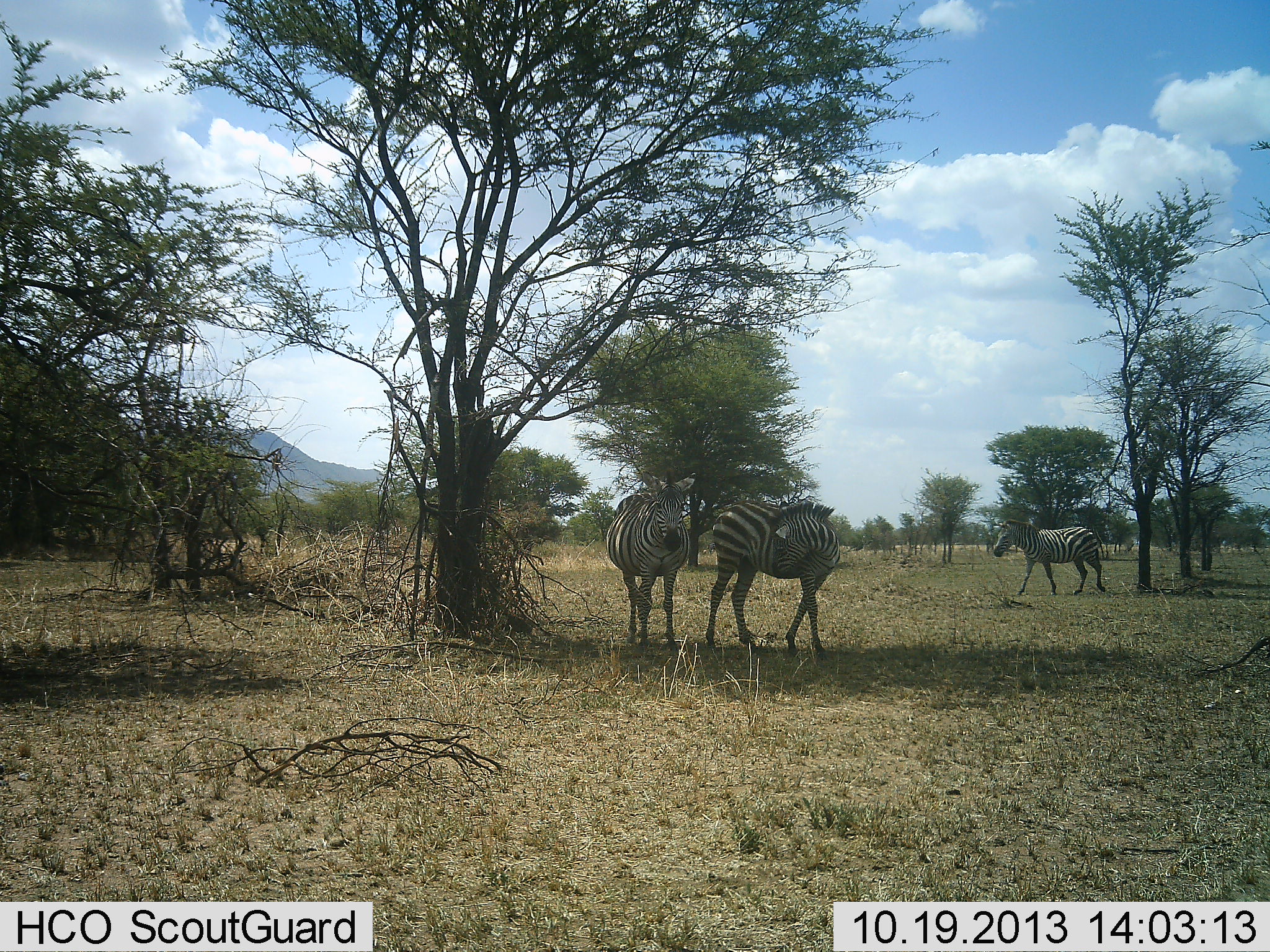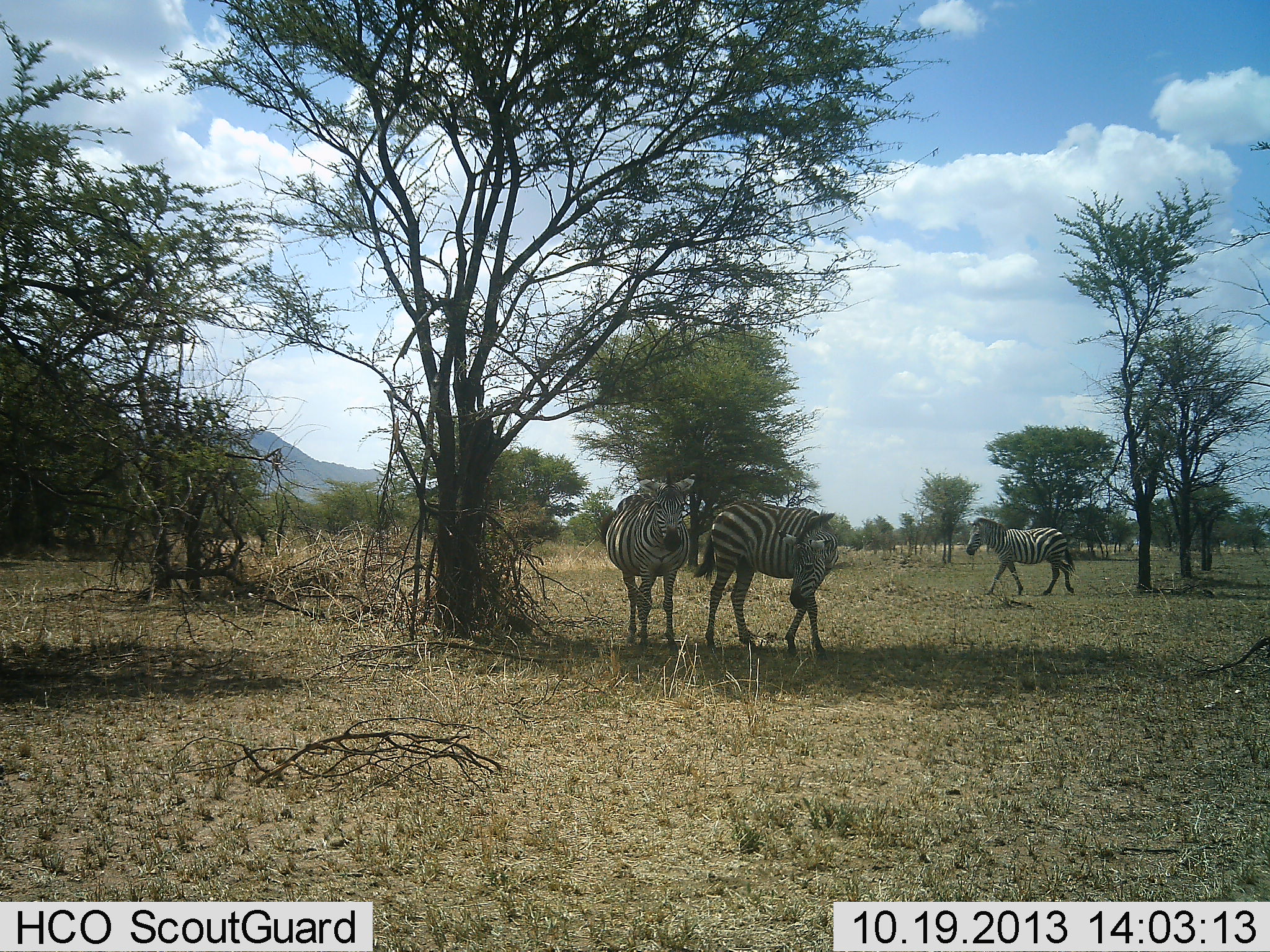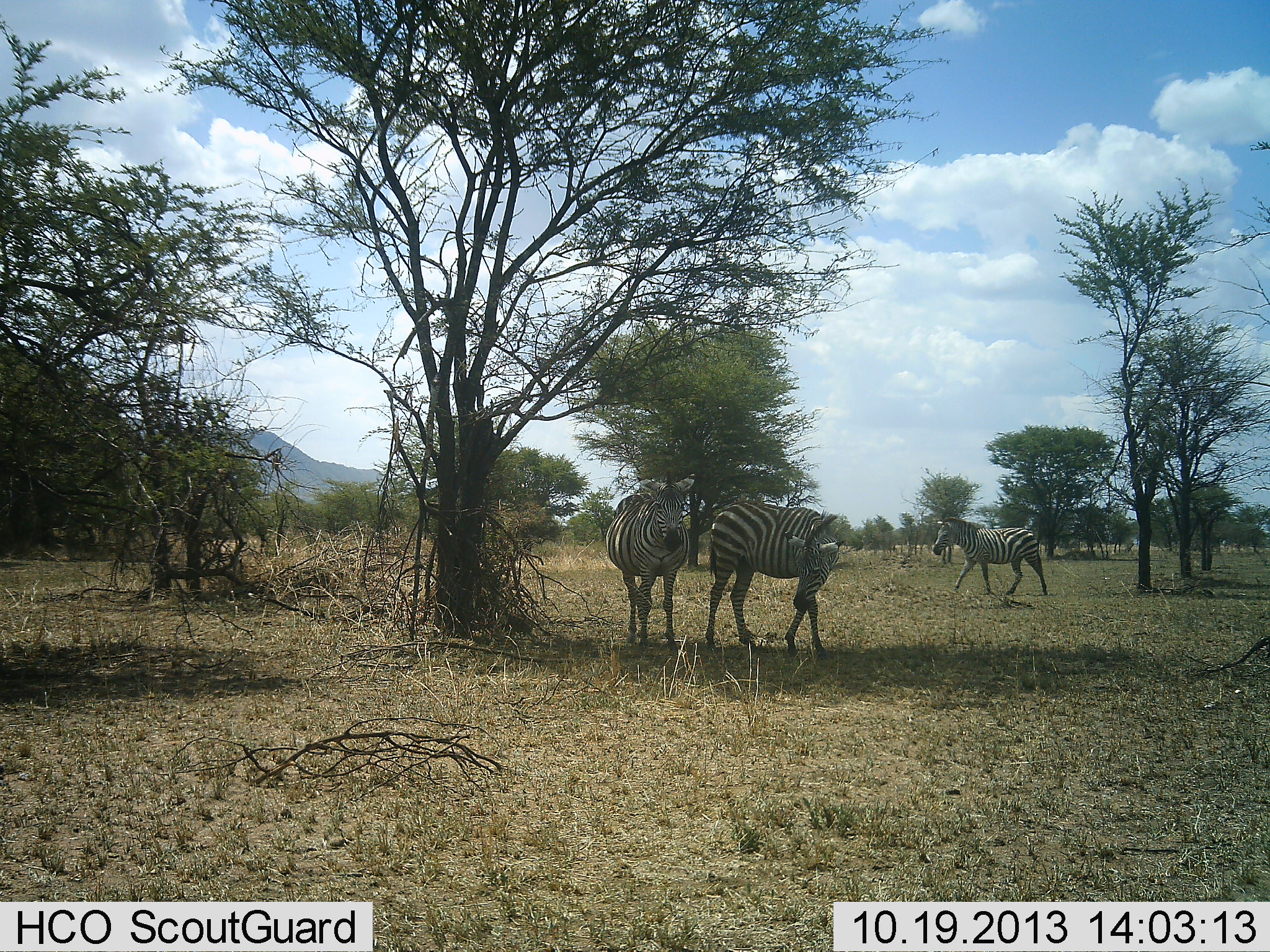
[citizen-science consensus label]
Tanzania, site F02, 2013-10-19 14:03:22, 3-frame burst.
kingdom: Animalia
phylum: Chordata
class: Mammalia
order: Perissodactyla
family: Equidae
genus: Equus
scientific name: Equus quagga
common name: plains zebra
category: zebra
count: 3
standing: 80%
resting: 0%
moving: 100%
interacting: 10%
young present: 0%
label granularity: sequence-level